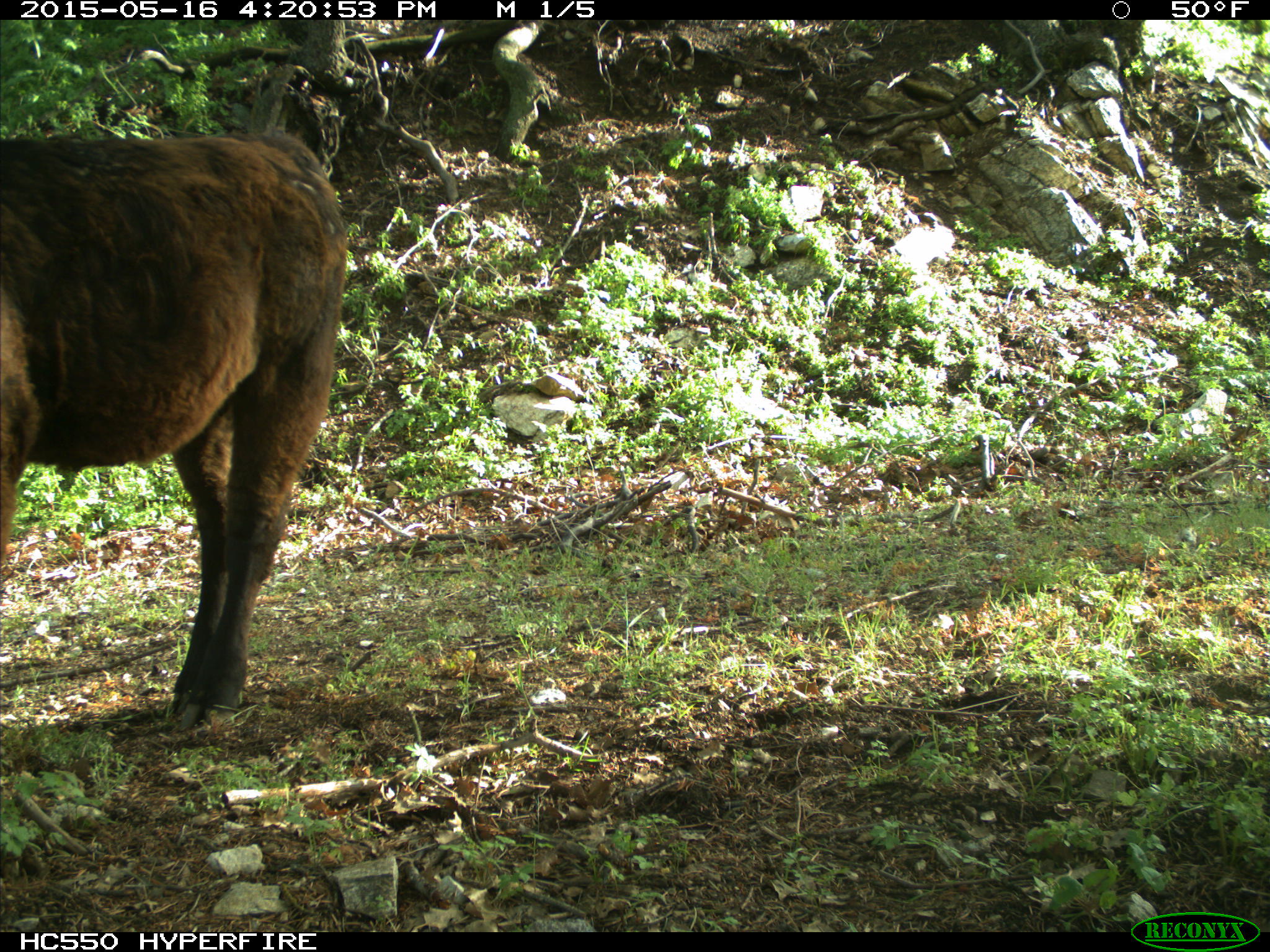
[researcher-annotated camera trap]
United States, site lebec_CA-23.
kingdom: Animalia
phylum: Chordata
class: Mammalia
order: Artiodactyla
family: Bovidae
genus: Bos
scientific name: Bos taurus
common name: domestic cow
Bos taurus (domestic cow).